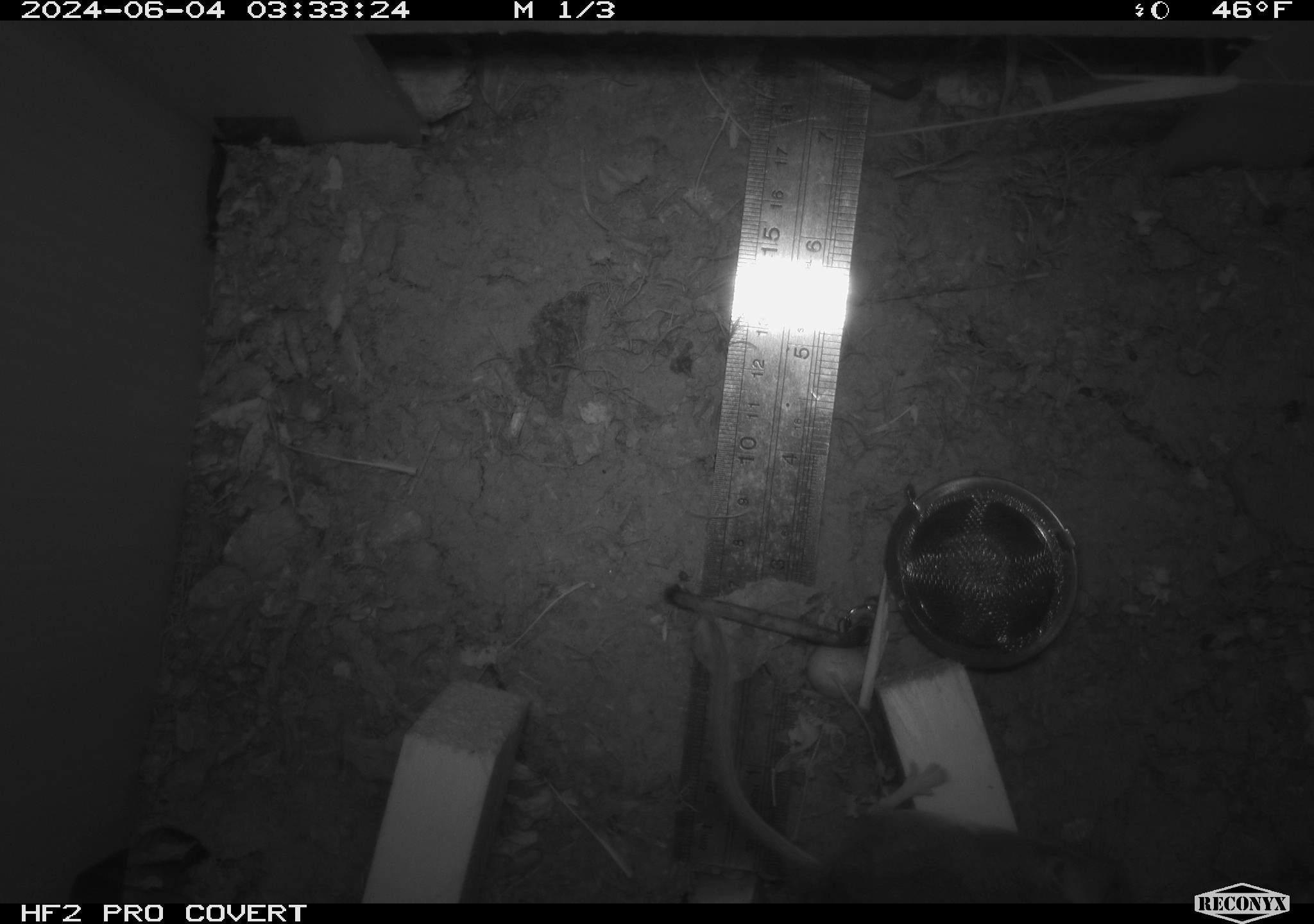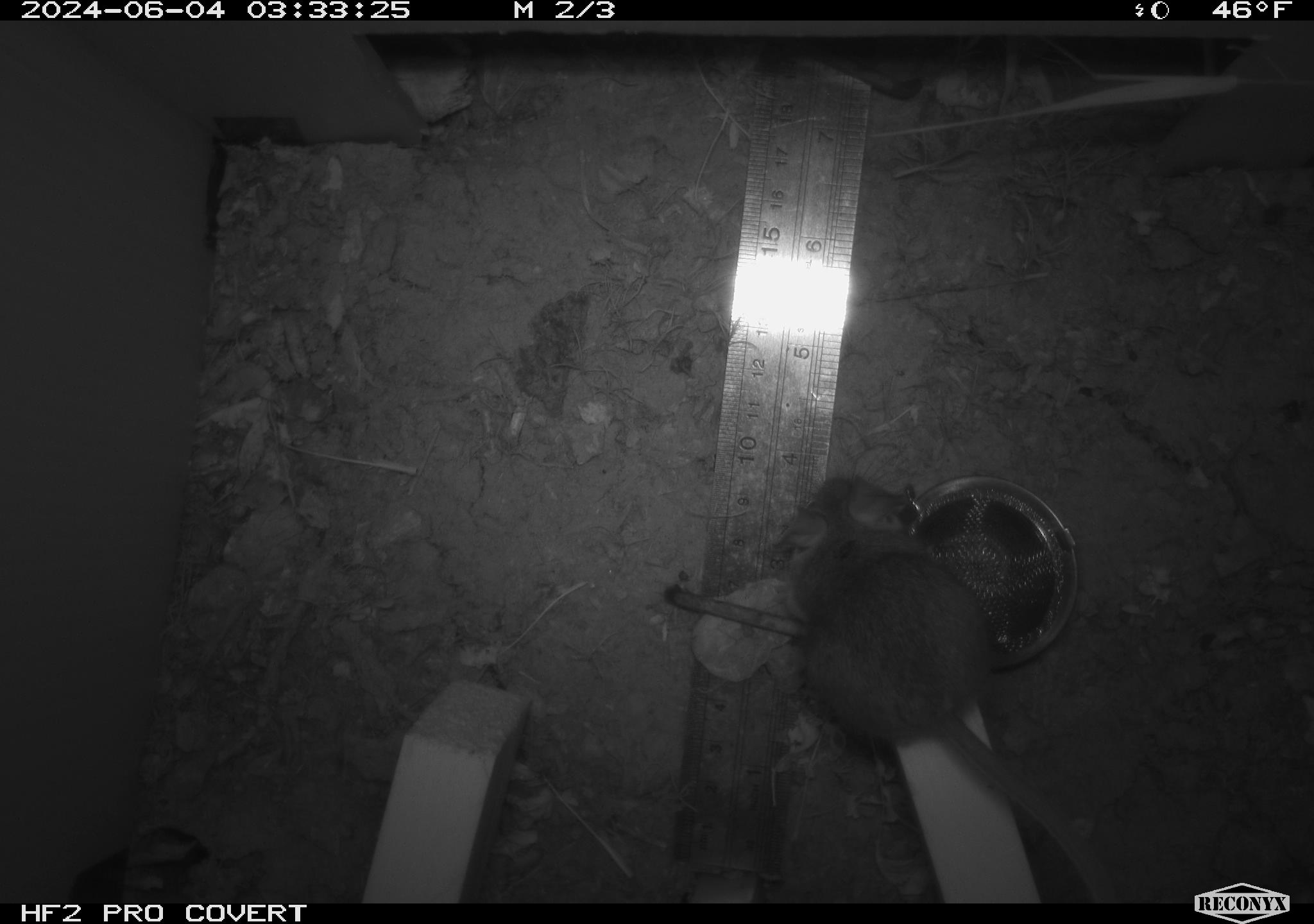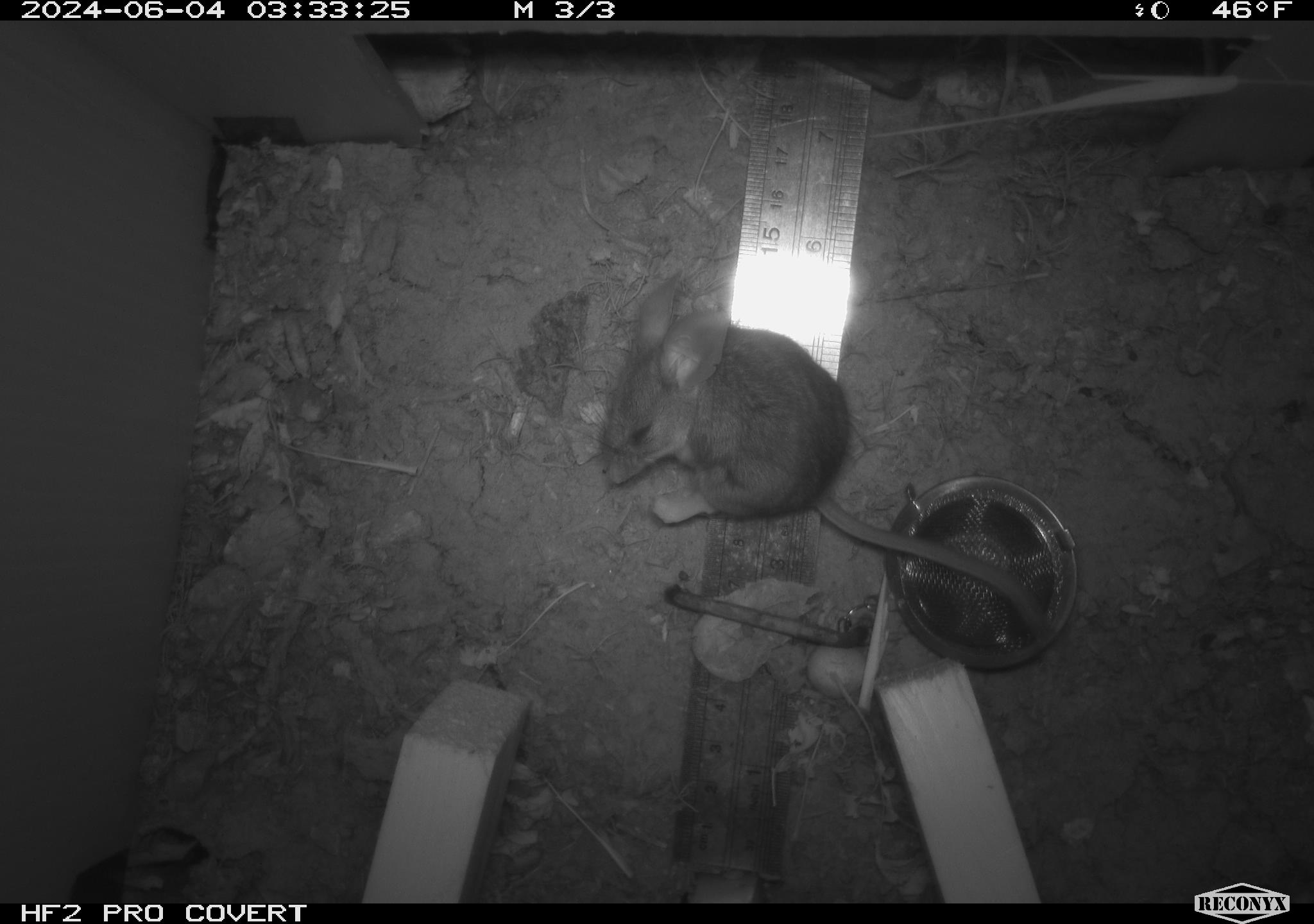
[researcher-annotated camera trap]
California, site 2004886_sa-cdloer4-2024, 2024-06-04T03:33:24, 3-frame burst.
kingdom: Animalia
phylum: Chordata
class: Mammalia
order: Rodentia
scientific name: Rodentia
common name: mouse species